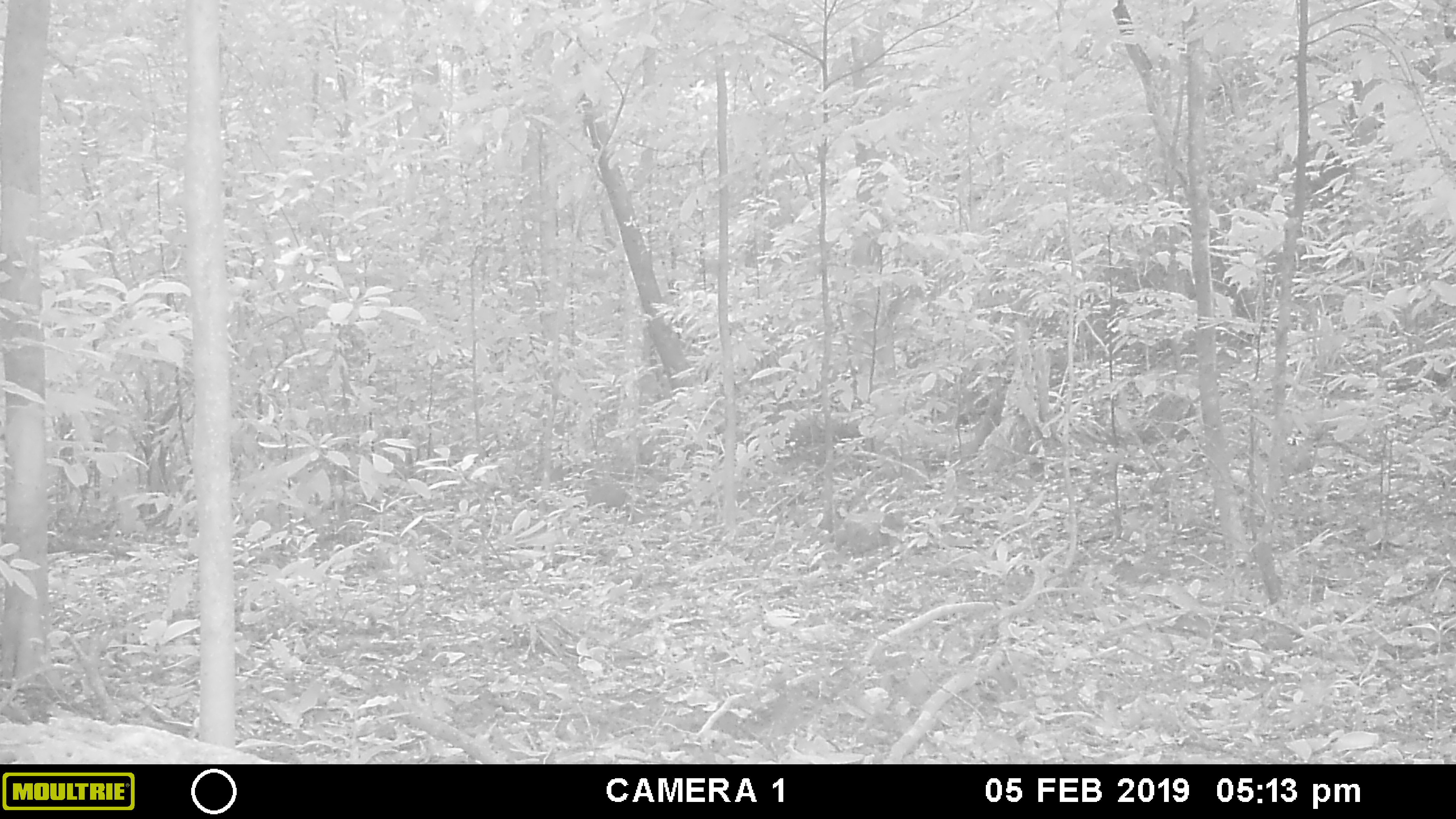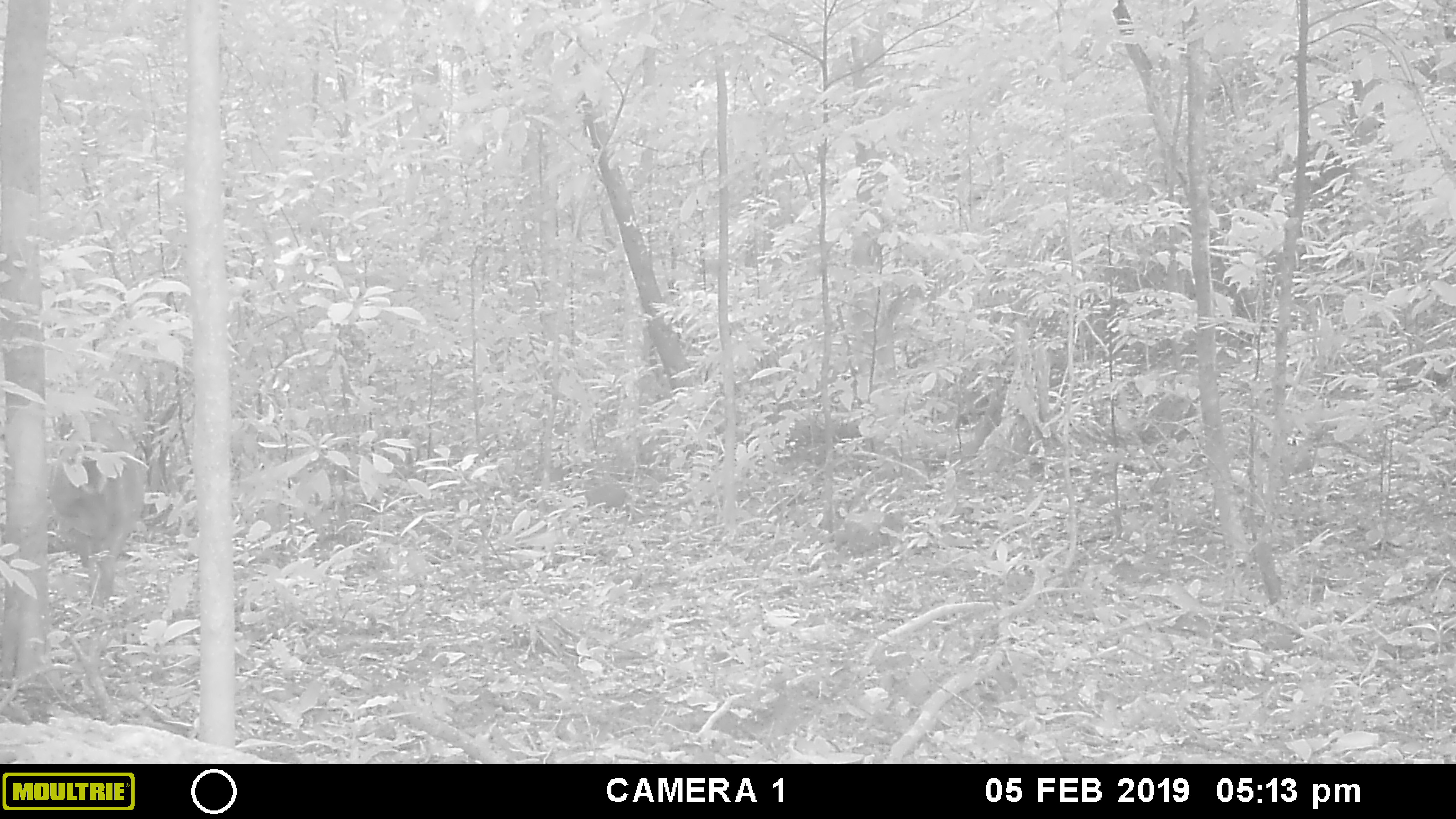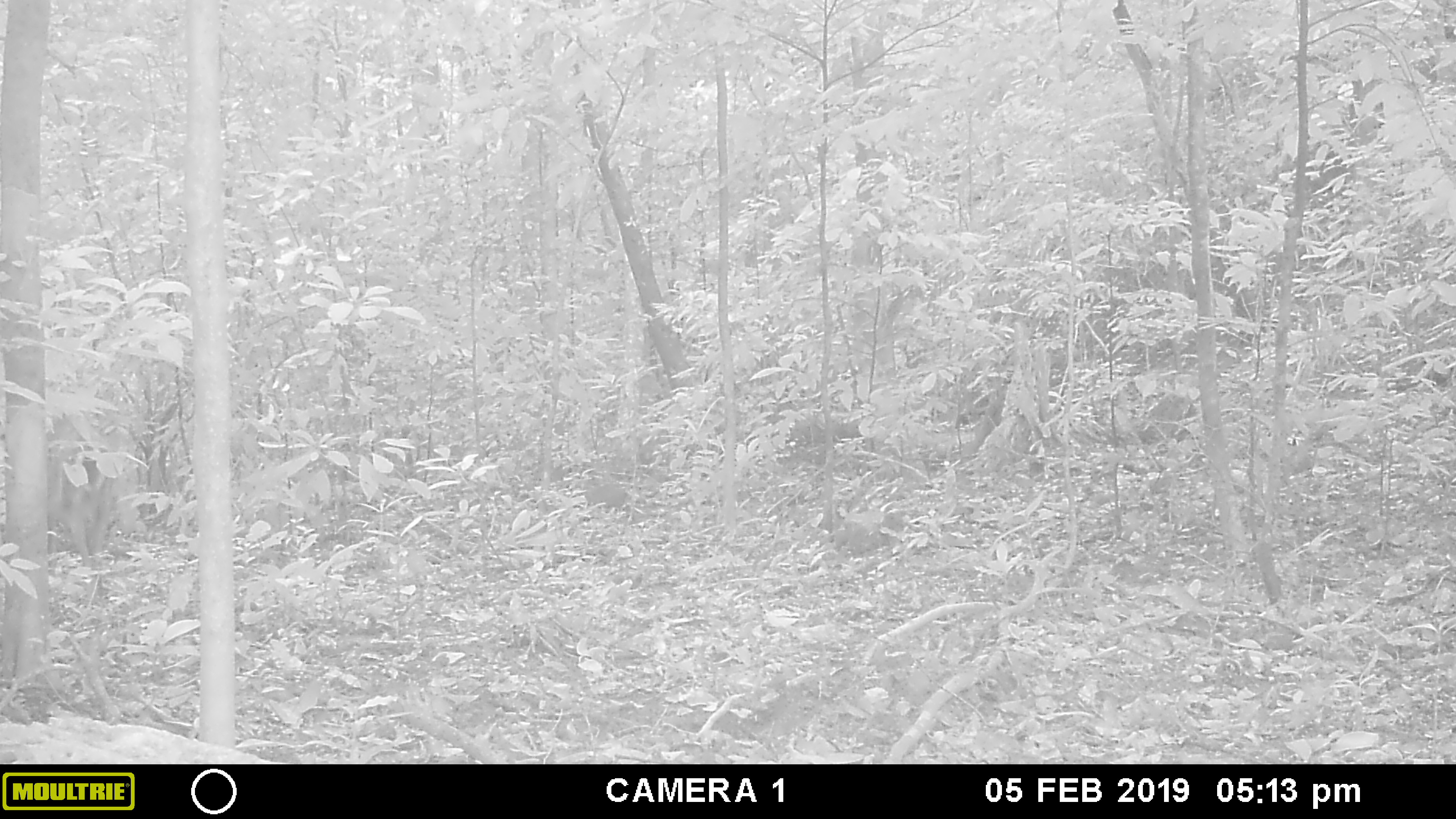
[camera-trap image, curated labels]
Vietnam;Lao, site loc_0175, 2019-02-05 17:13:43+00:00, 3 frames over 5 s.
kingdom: Animalia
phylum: Chordata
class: Mammalia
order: Artiodactyla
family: Cervidae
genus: Muntiacus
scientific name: Muntiacus vuquangensis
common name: large-antlered muntjac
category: large antlered muntjac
Large antlered muntjac (large-antlered muntjac) (Muntiacus vuquangensis). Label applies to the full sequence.